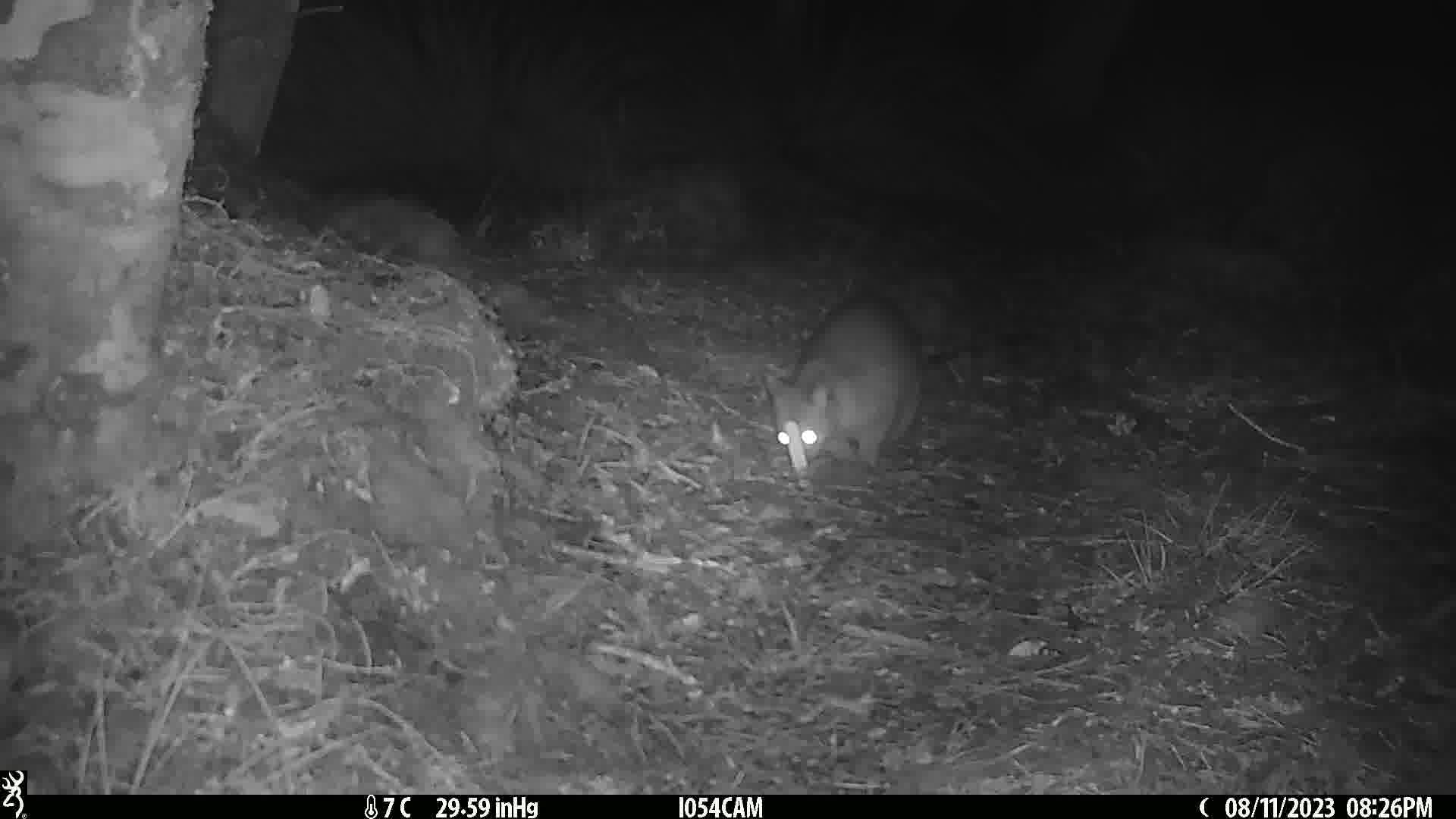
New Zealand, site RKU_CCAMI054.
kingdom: Animalia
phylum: Chordata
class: Mammalia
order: Diprotodontia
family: Phalangeridae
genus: Trichosurus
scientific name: Trichosurus vulpecula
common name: common brushtail possum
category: possum